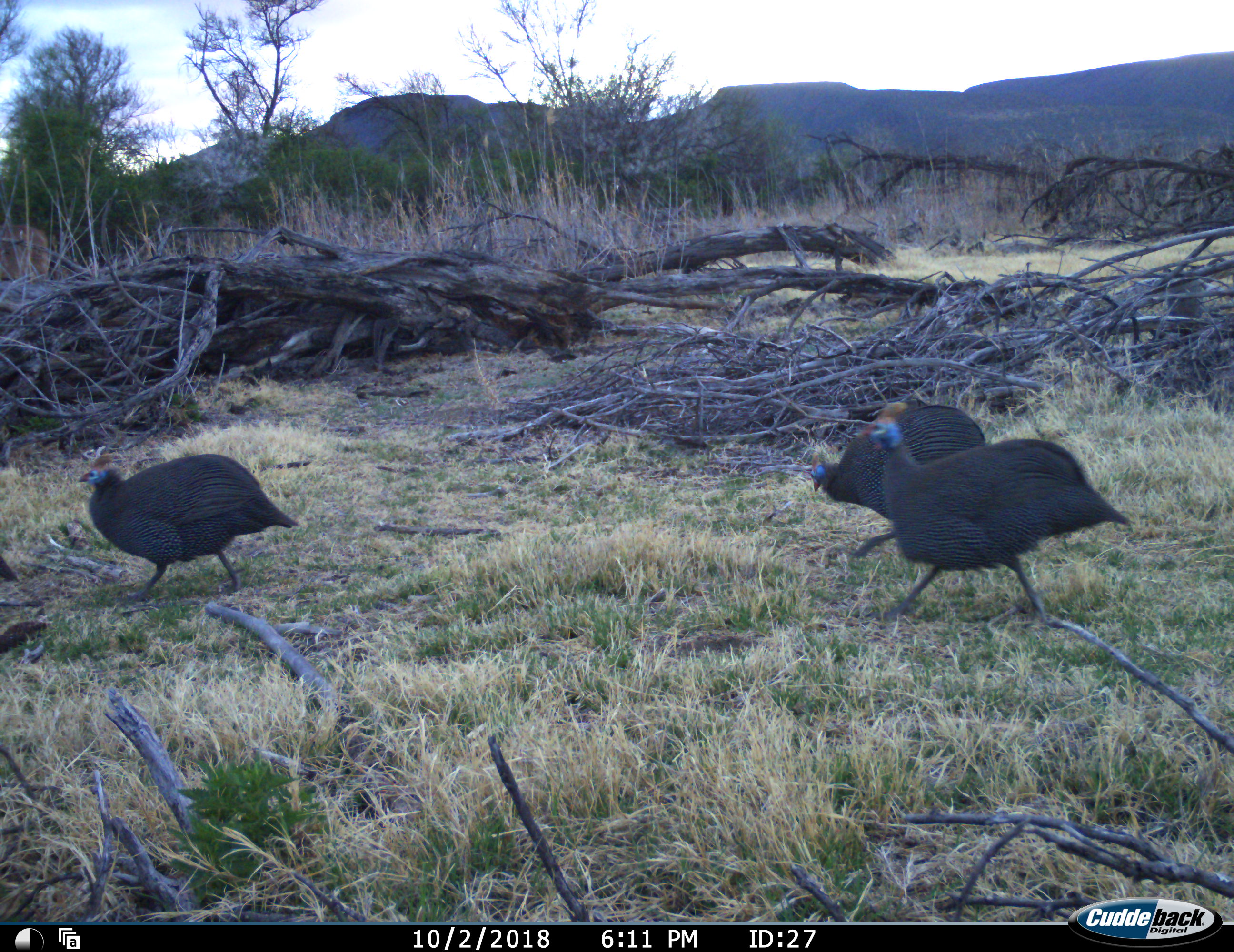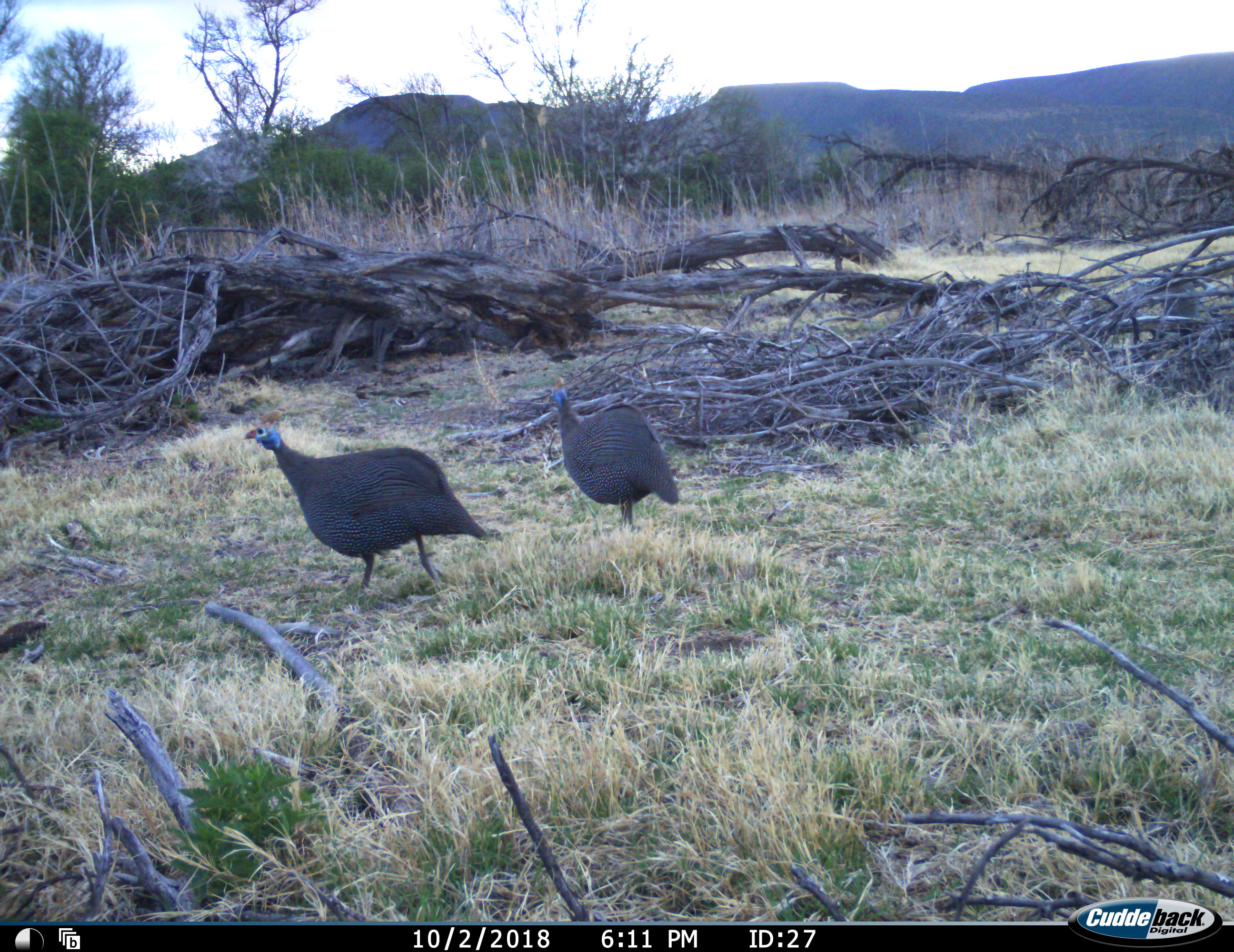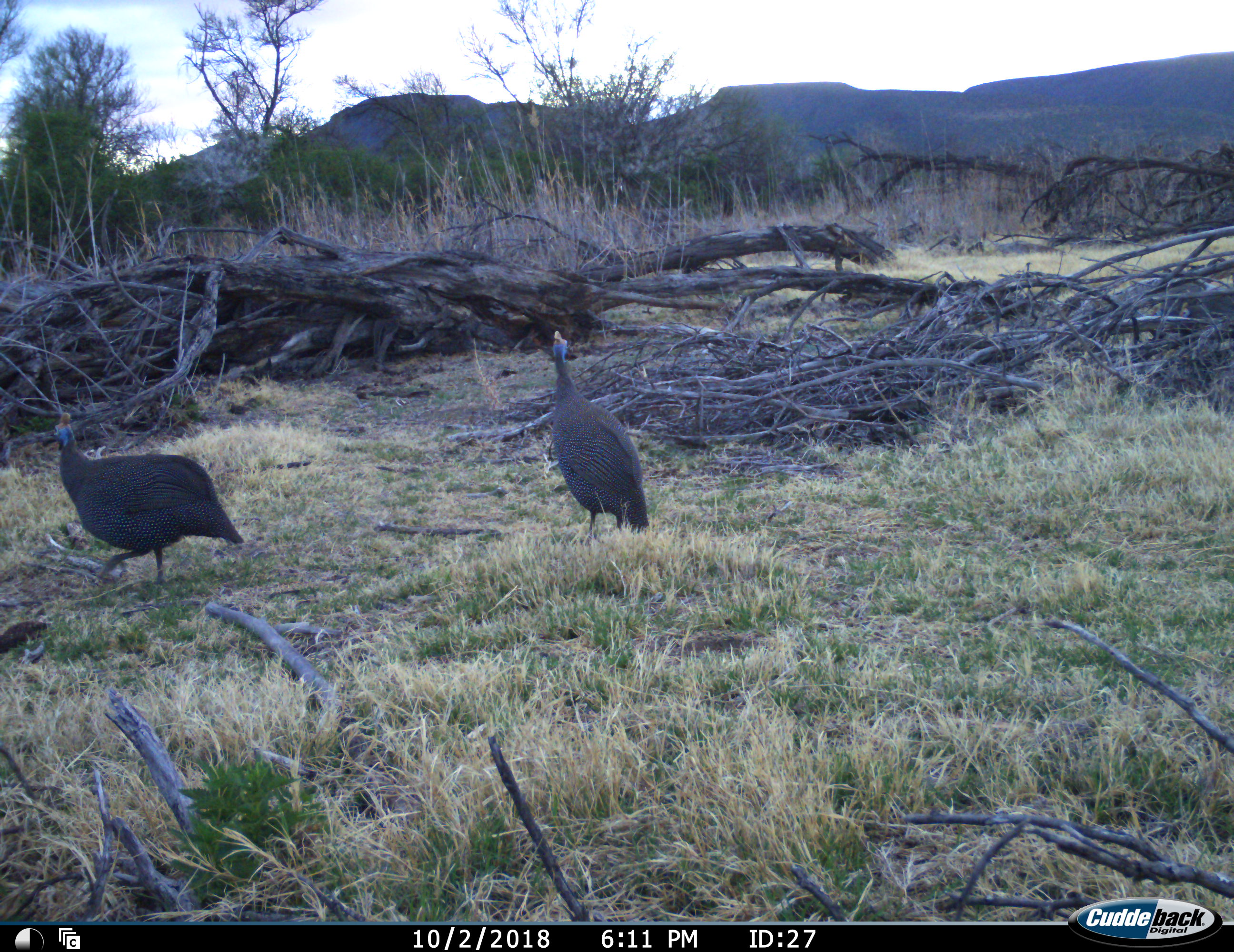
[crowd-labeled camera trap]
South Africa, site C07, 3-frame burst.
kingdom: Animalia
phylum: Chordata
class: Aves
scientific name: Aves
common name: bird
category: birdother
Birdother (bird) (Aves), count 4. Behavior (volunteer vote fractions): standing 0%, resting 0%, moving 100%, interacting 0%. Young present (vote fraction): 0%. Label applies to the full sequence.